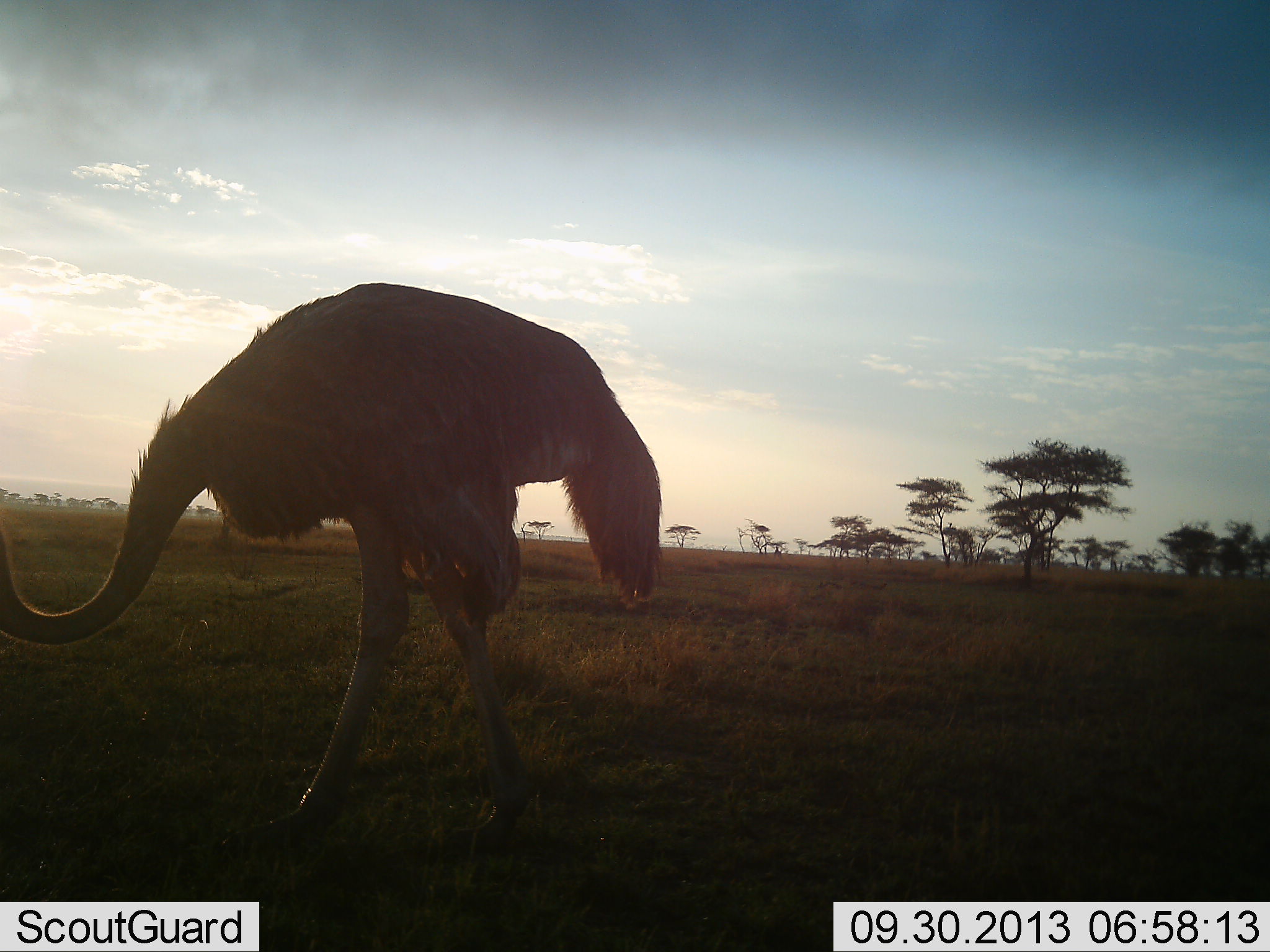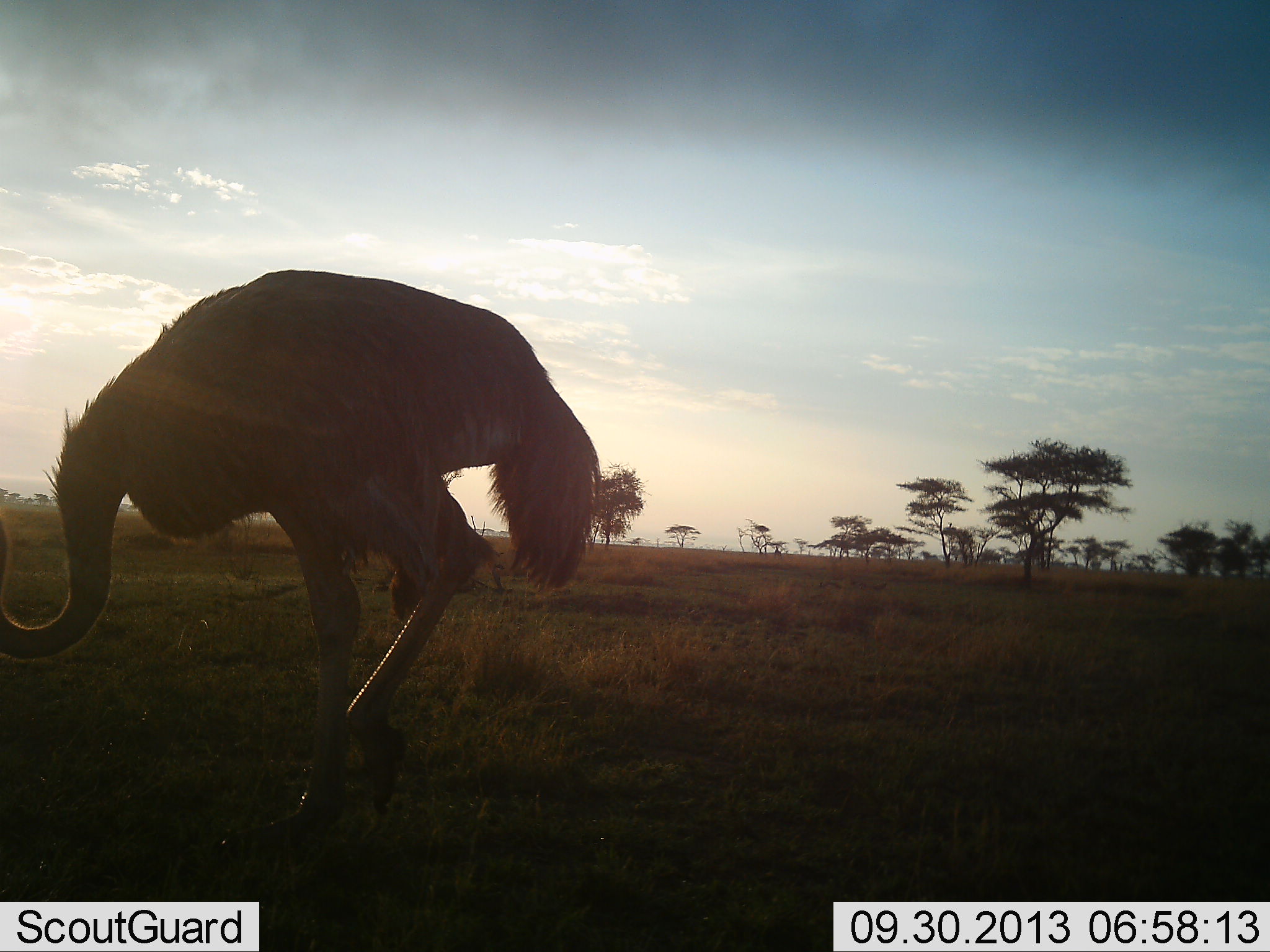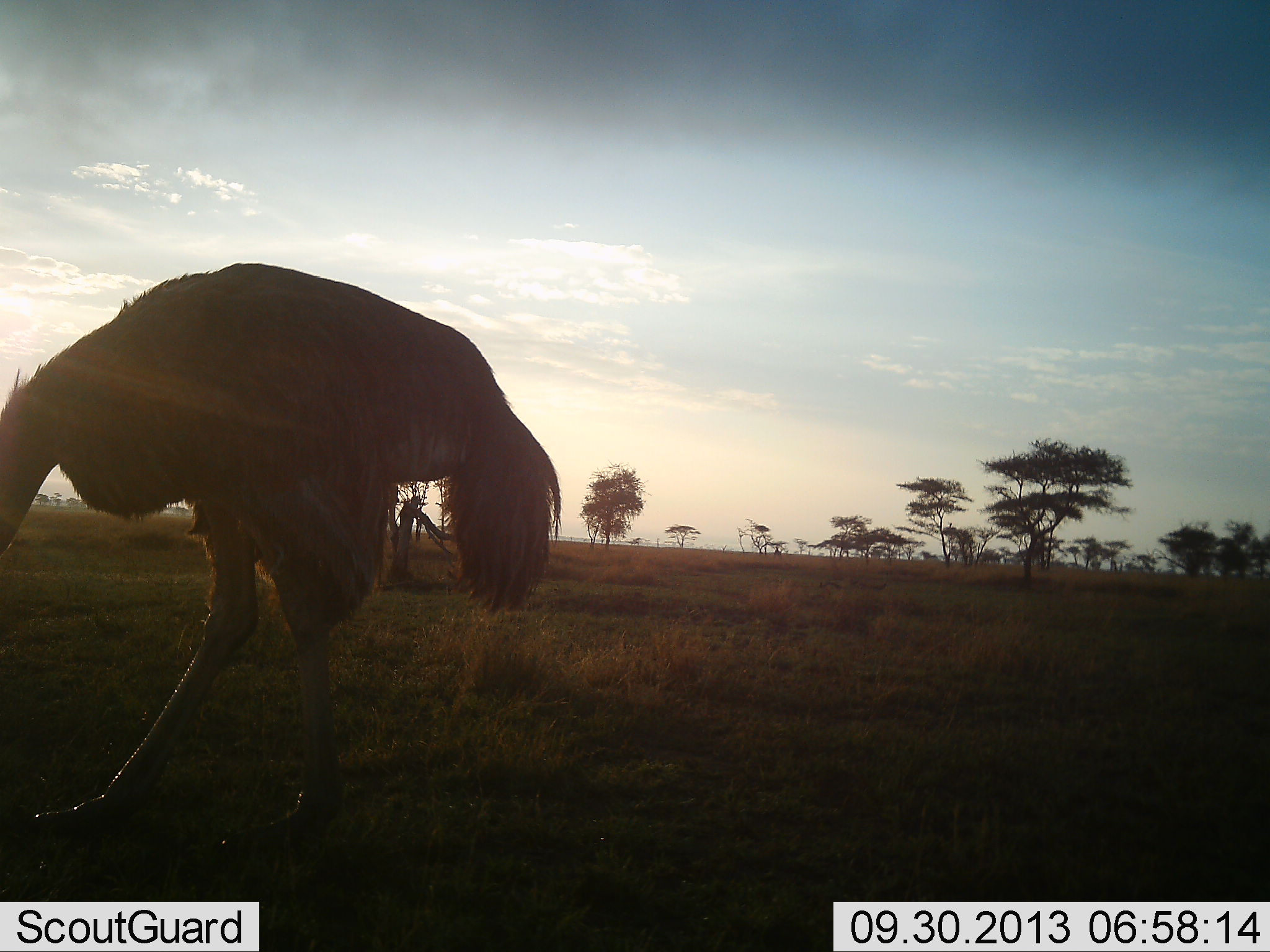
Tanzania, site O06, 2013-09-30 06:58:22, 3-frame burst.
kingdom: Animalia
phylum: Chordata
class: Aves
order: Struthioniformes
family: Struthionidae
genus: Struthio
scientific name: Struthio camelus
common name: ostrich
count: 1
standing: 10%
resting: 0%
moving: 100%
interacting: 0%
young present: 0%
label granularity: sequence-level